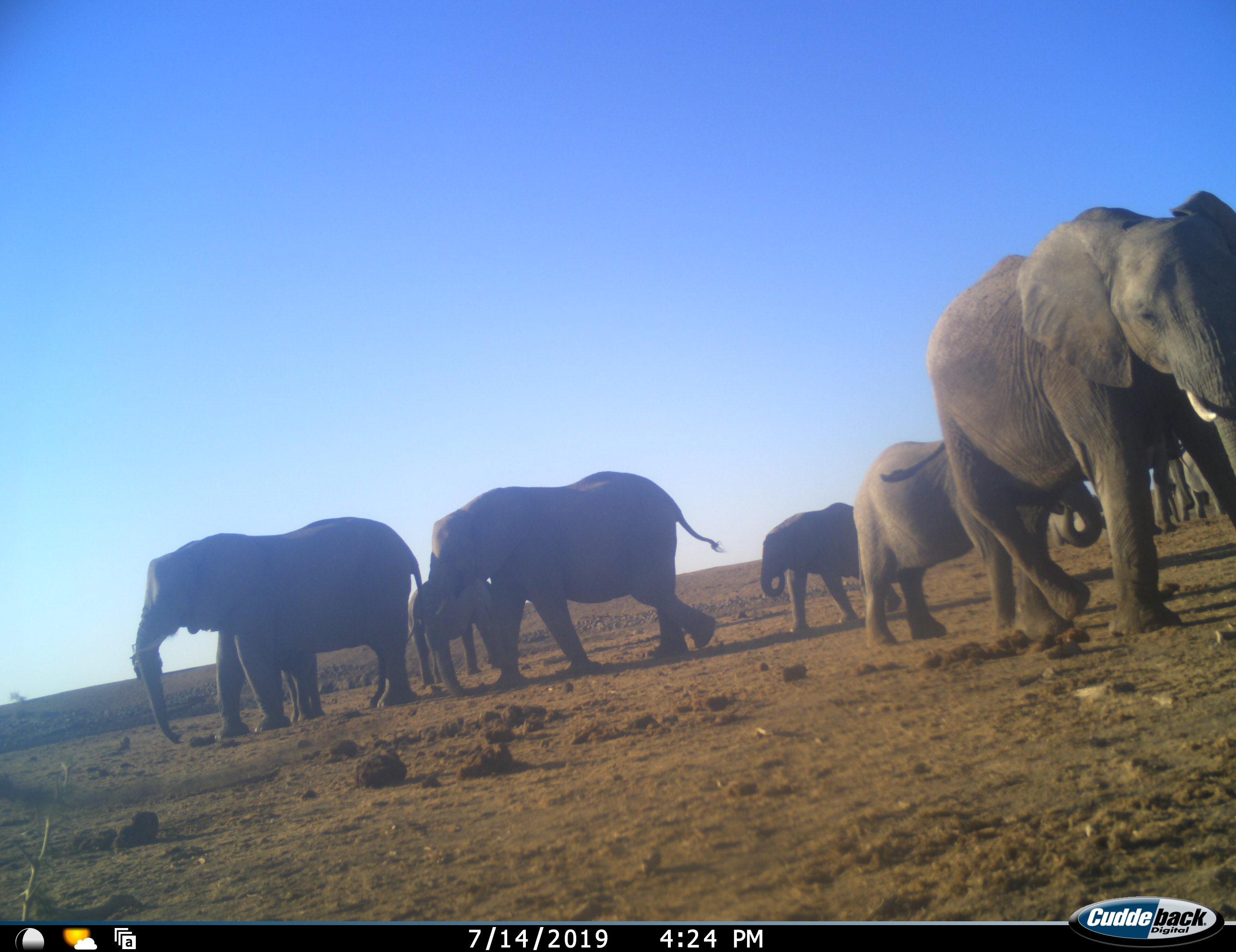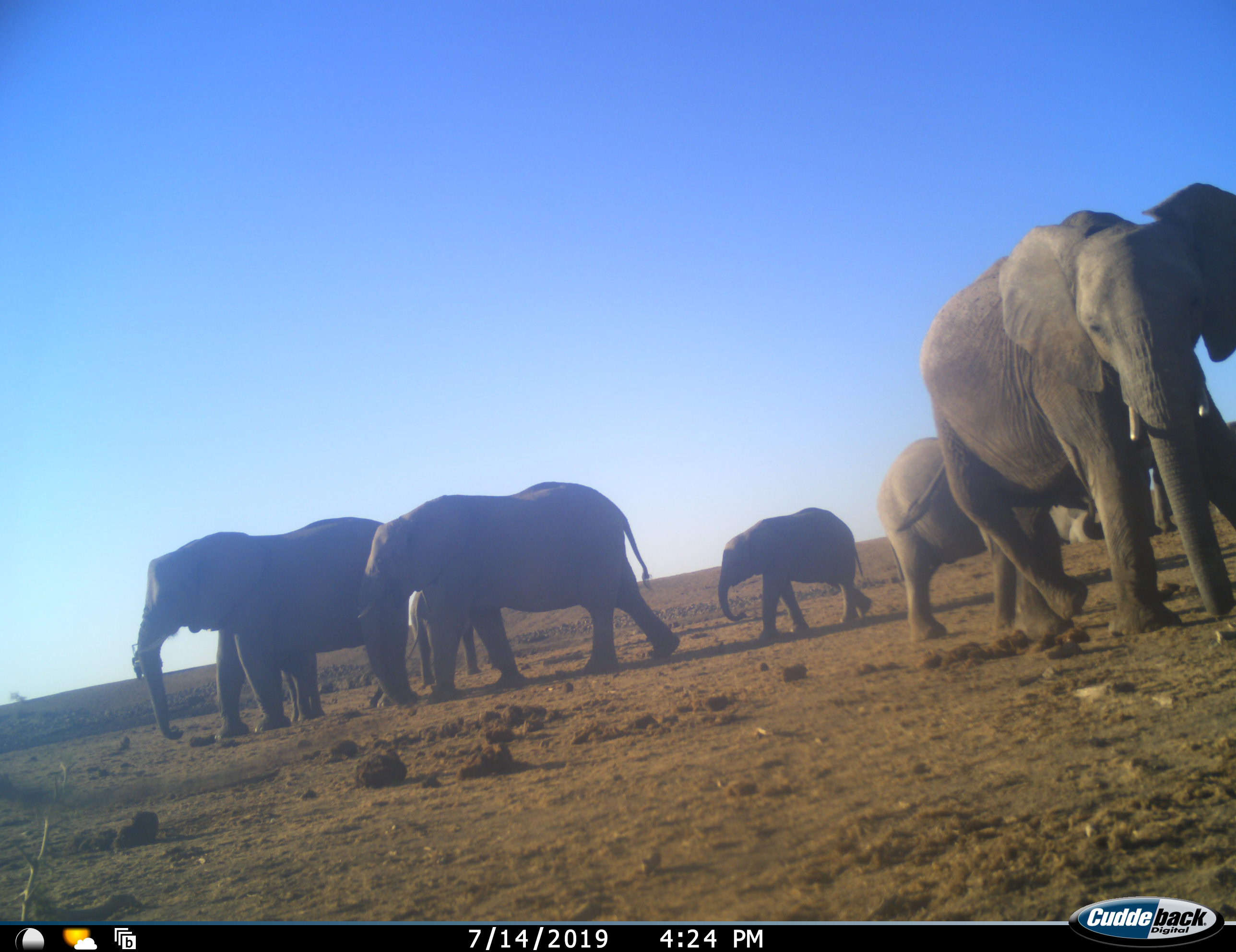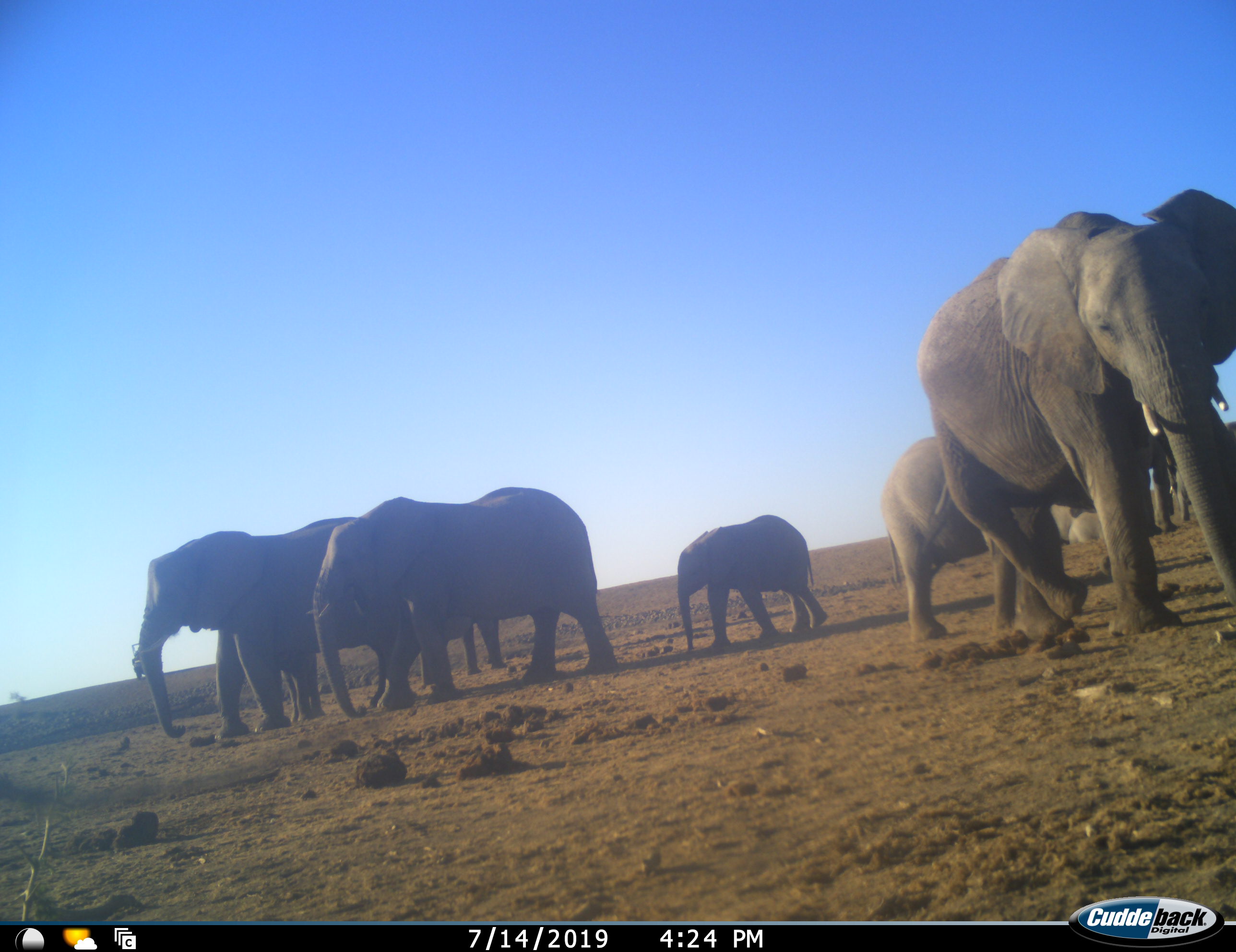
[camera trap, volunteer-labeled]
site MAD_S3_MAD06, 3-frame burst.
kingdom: Animalia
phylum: Chordata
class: Mammalia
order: Proboscidea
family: Elephantidae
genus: Loxodonta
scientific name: Loxodonta africana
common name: african bush elephant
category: elephant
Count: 9.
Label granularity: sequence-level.